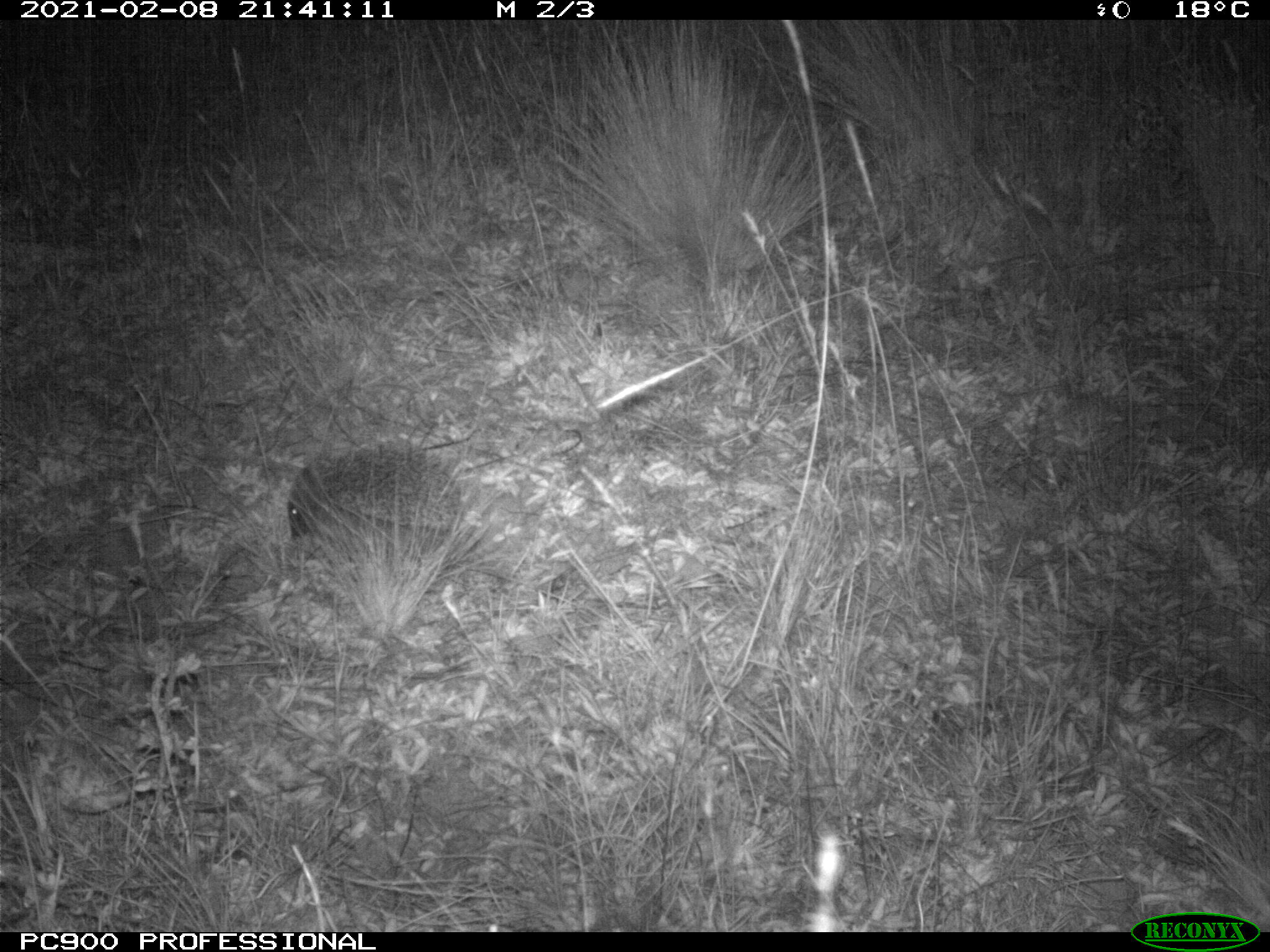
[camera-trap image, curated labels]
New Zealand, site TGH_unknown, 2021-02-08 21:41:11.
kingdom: Animalia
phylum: Chordata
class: Mammalia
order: Eulipotyphla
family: Erinaceidae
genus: Erinaceus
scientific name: Erinaceus europaeus europaeus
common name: european hedgehog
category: hedgehog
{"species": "hedgehog (european hedgehog) (Erinaceus europaeus europaeus)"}